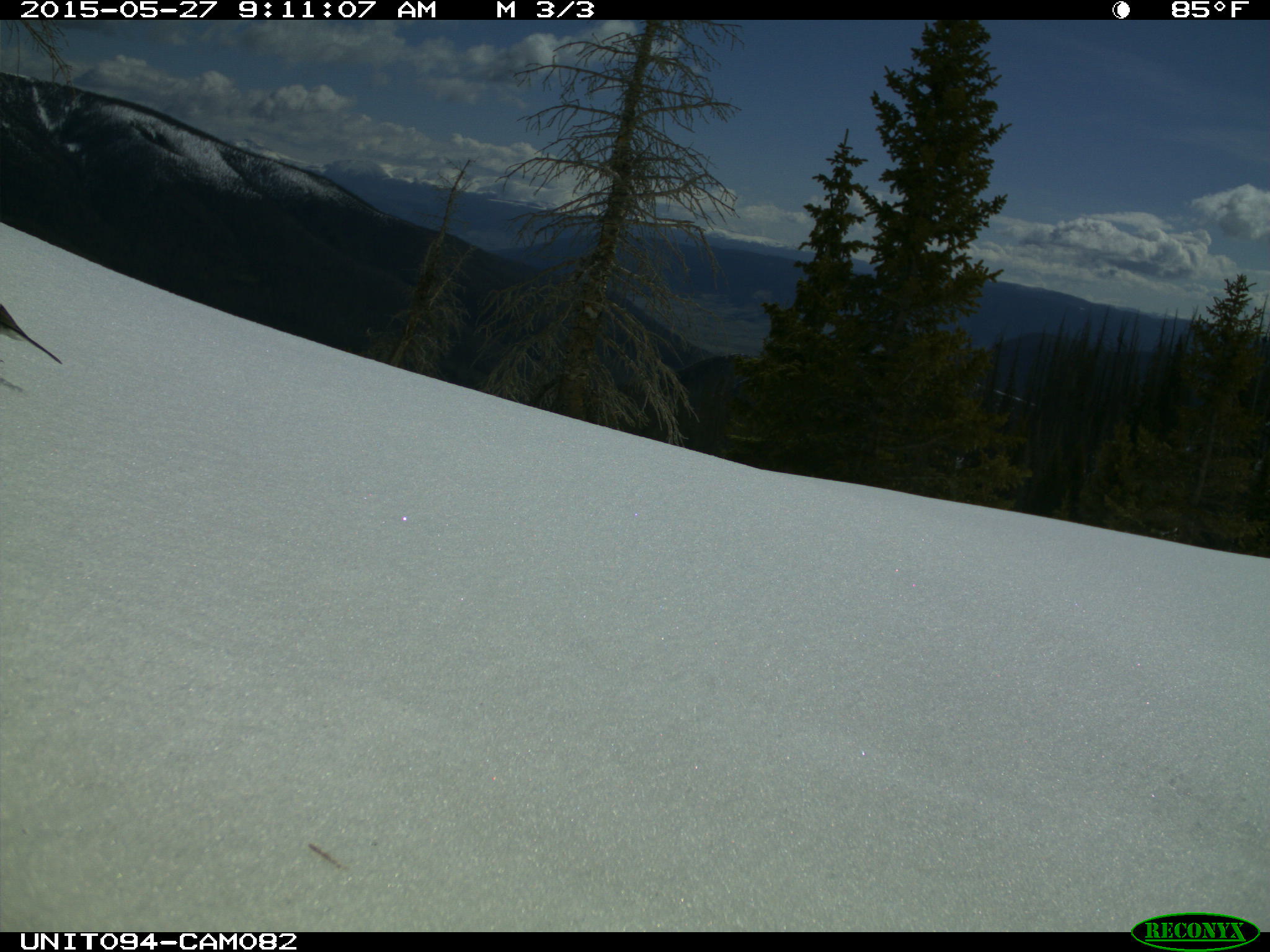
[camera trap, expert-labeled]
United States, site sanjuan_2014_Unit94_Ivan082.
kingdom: Animalia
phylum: Chordata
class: Aves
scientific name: Aves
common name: birds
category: unidentified bird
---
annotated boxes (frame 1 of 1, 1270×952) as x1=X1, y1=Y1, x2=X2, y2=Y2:
animal: x1=0, y1=300, x2=67, y2=369